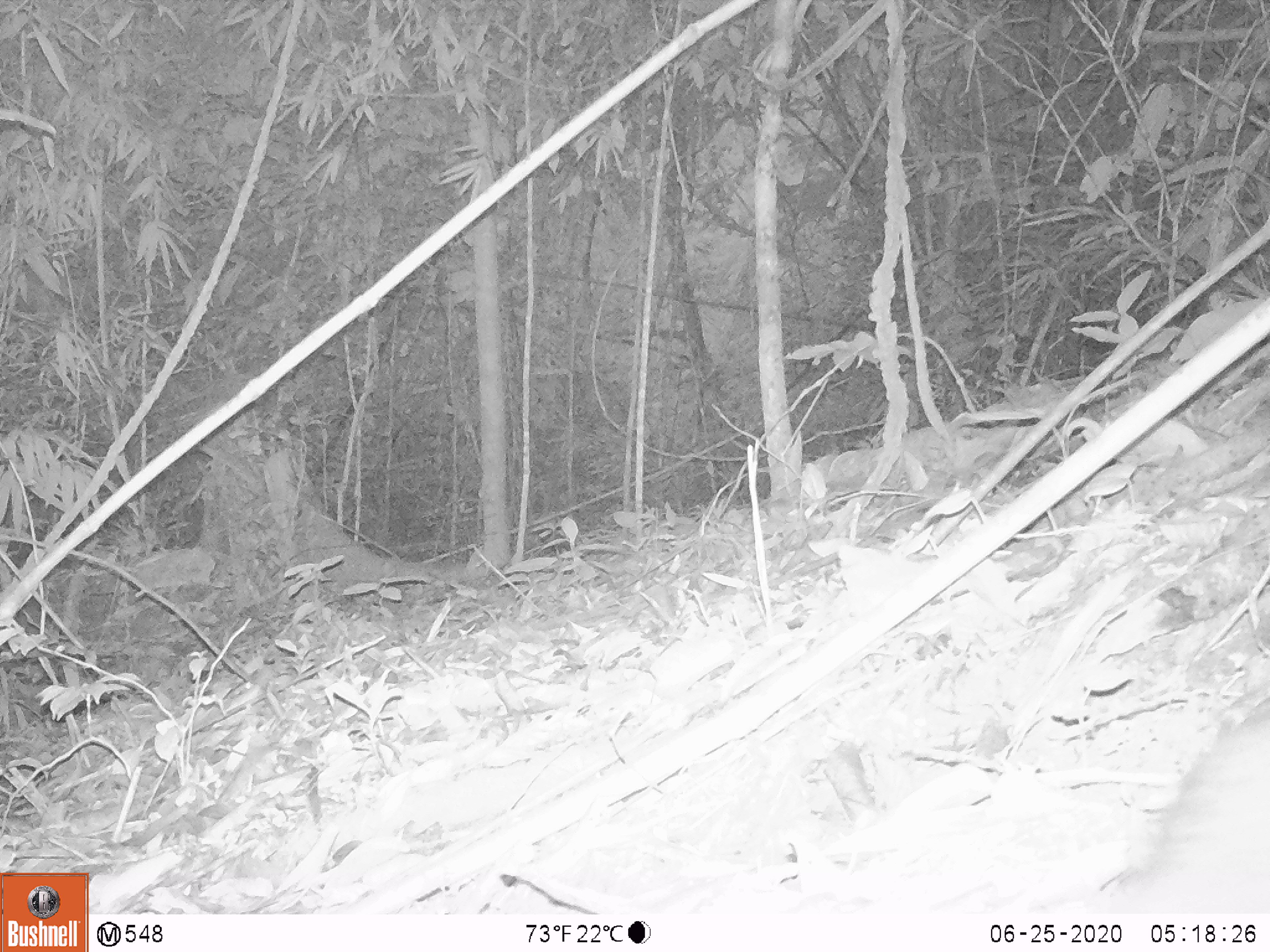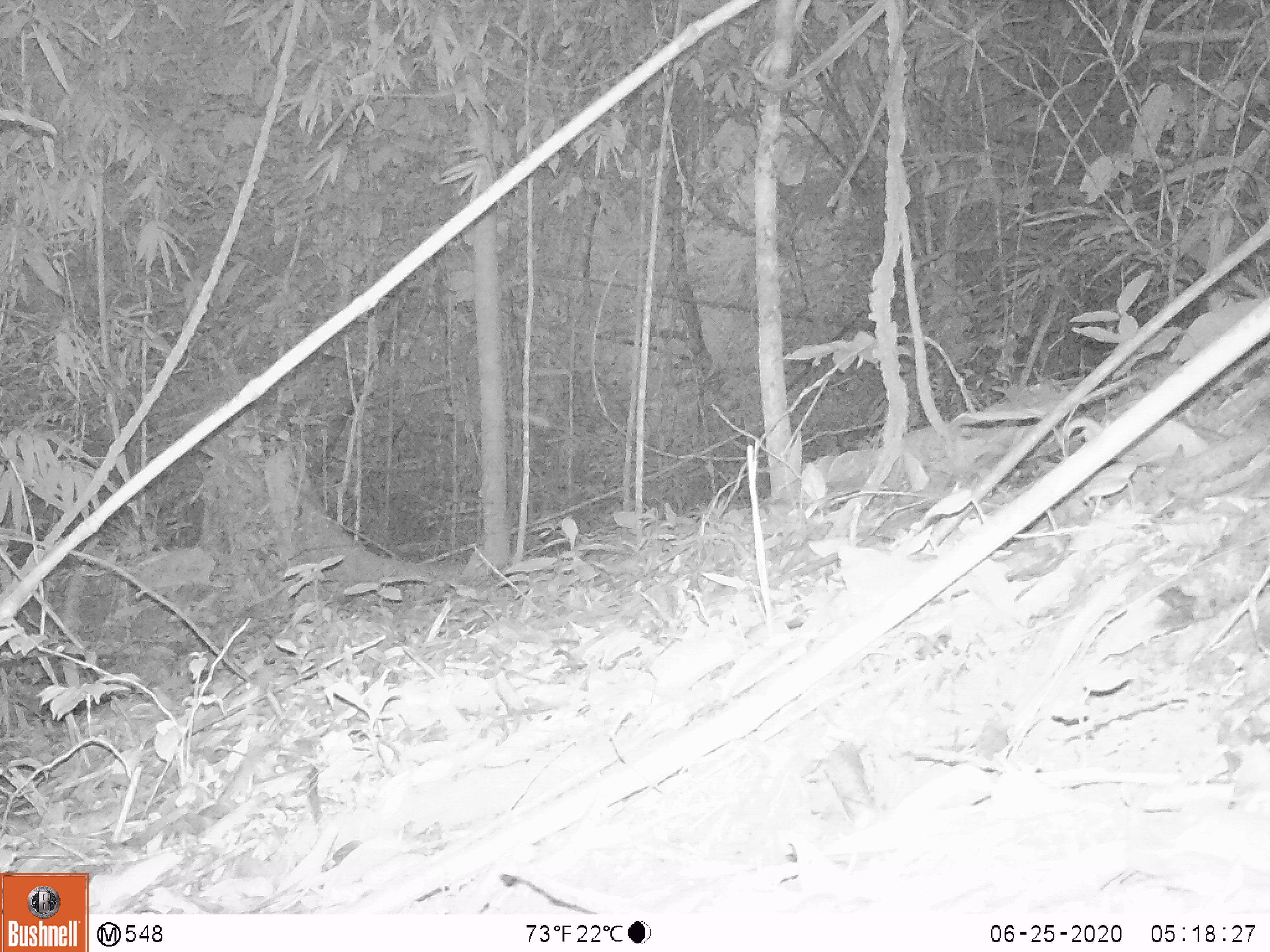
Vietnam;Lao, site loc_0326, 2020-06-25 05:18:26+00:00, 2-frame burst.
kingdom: Animalia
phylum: Chordata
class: Mammalia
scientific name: Mammalia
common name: mammal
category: unidentified small mammal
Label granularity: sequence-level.